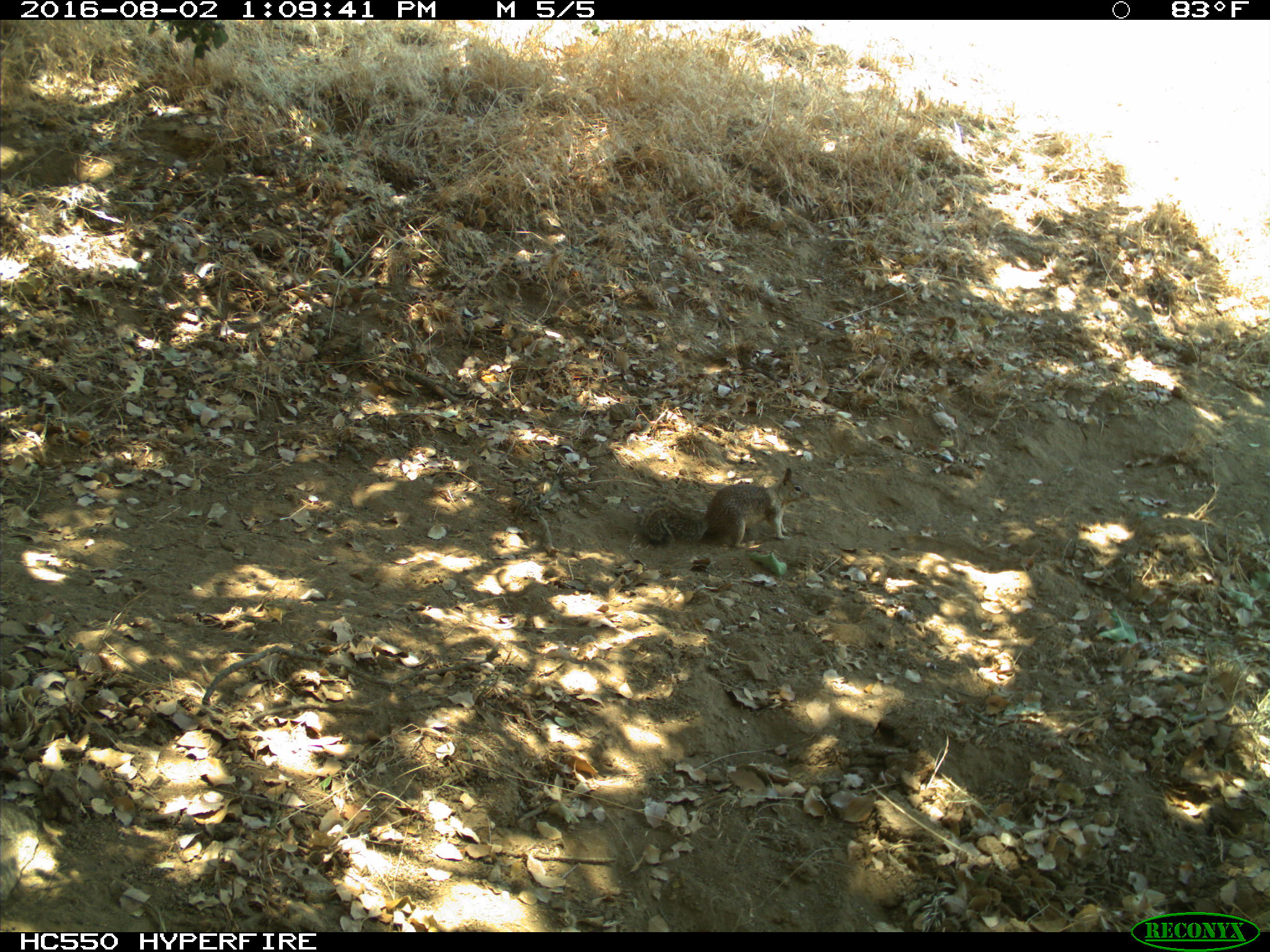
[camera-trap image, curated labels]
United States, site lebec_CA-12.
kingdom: Animalia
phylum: Chordata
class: Mammalia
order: Rodentia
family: Sciuridae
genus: Otospermophilus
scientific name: Otospermophilus beecheyi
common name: california ground squirrel